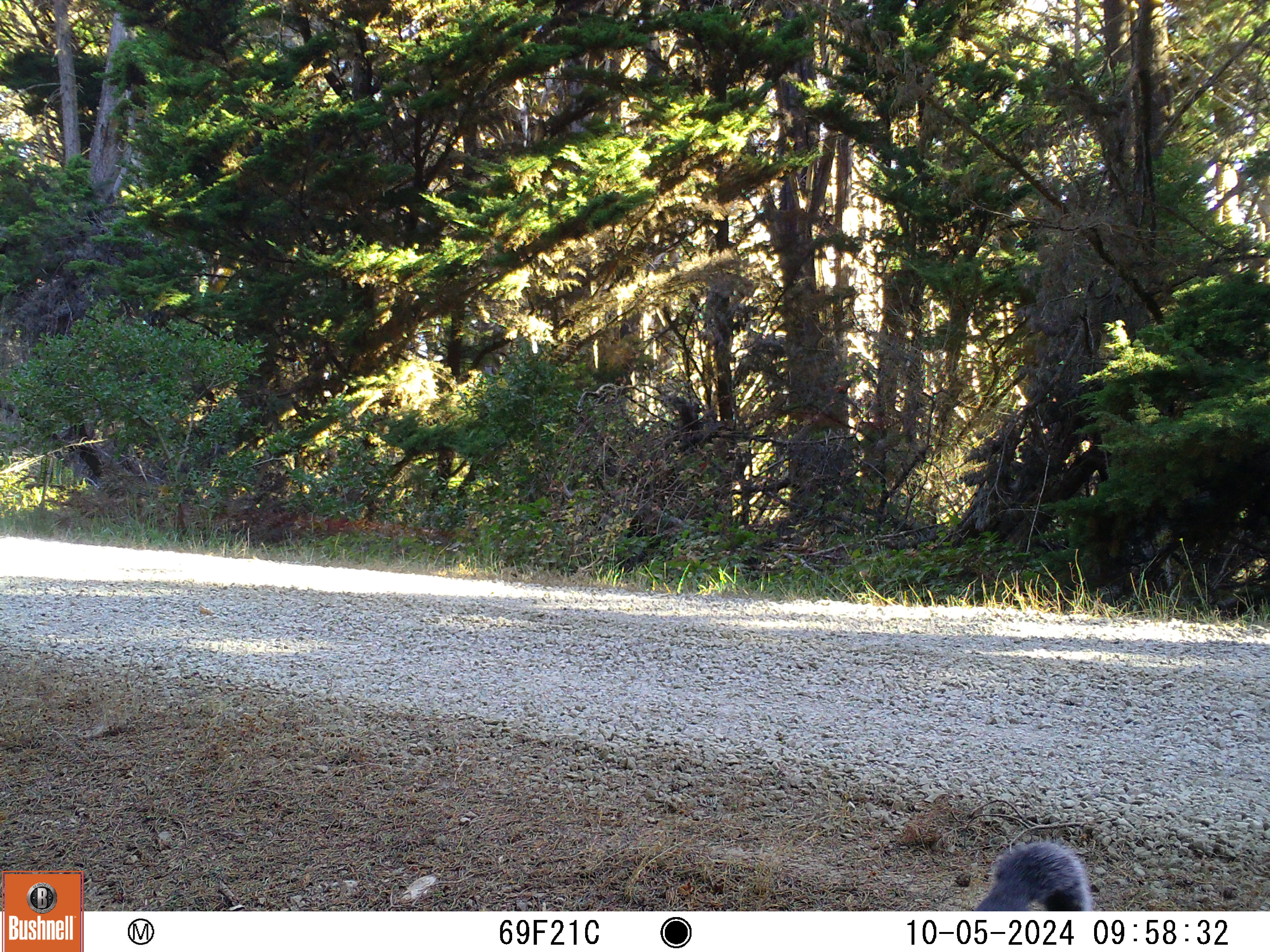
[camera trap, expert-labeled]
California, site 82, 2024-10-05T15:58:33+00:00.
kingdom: Animalia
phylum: Chordata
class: Mammalia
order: Rodentia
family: Sciuridae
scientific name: Sciuridae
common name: squirrel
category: unknown squirrel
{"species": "unknown squirrel (squirrel) (Sciuridae)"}